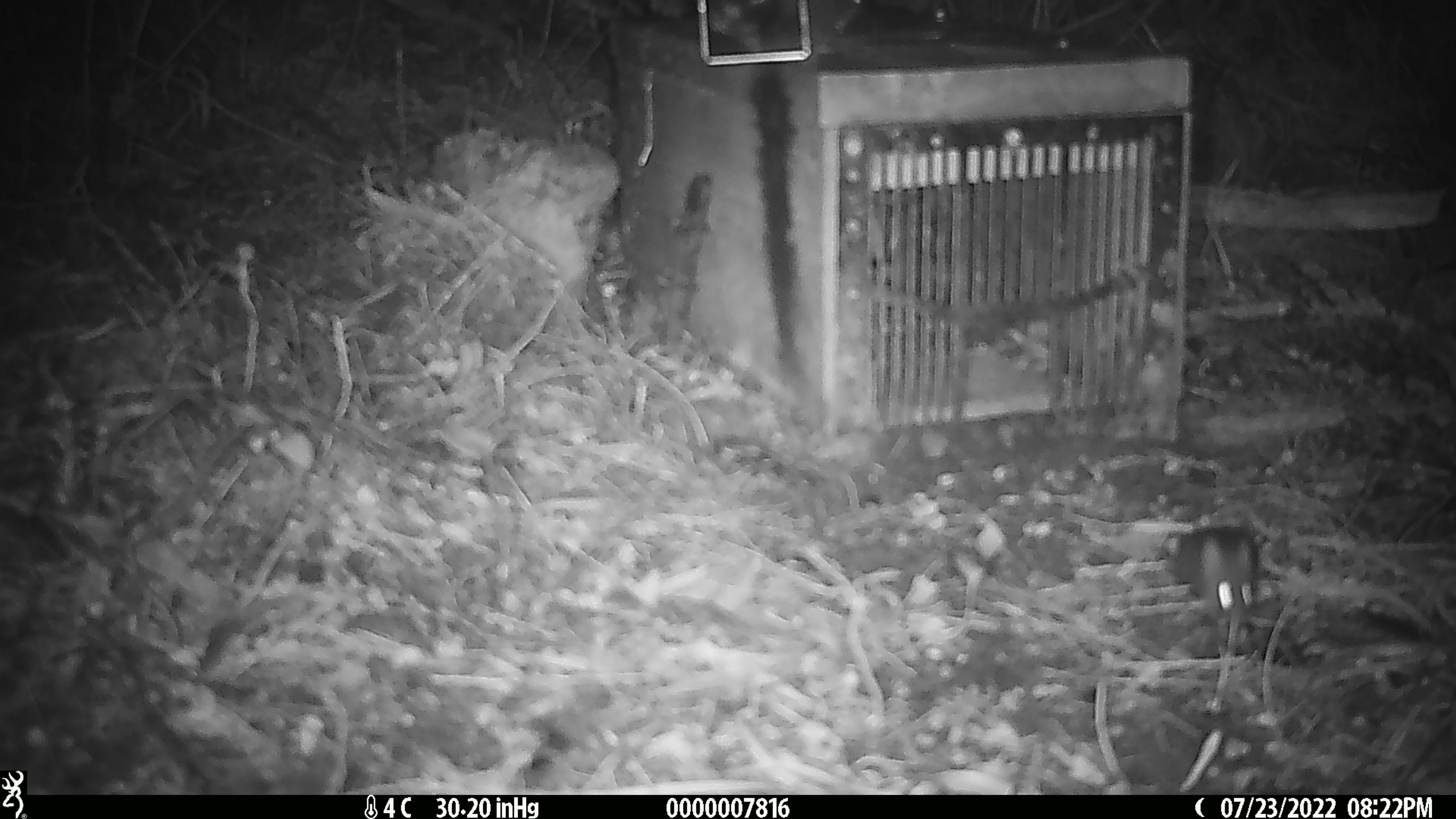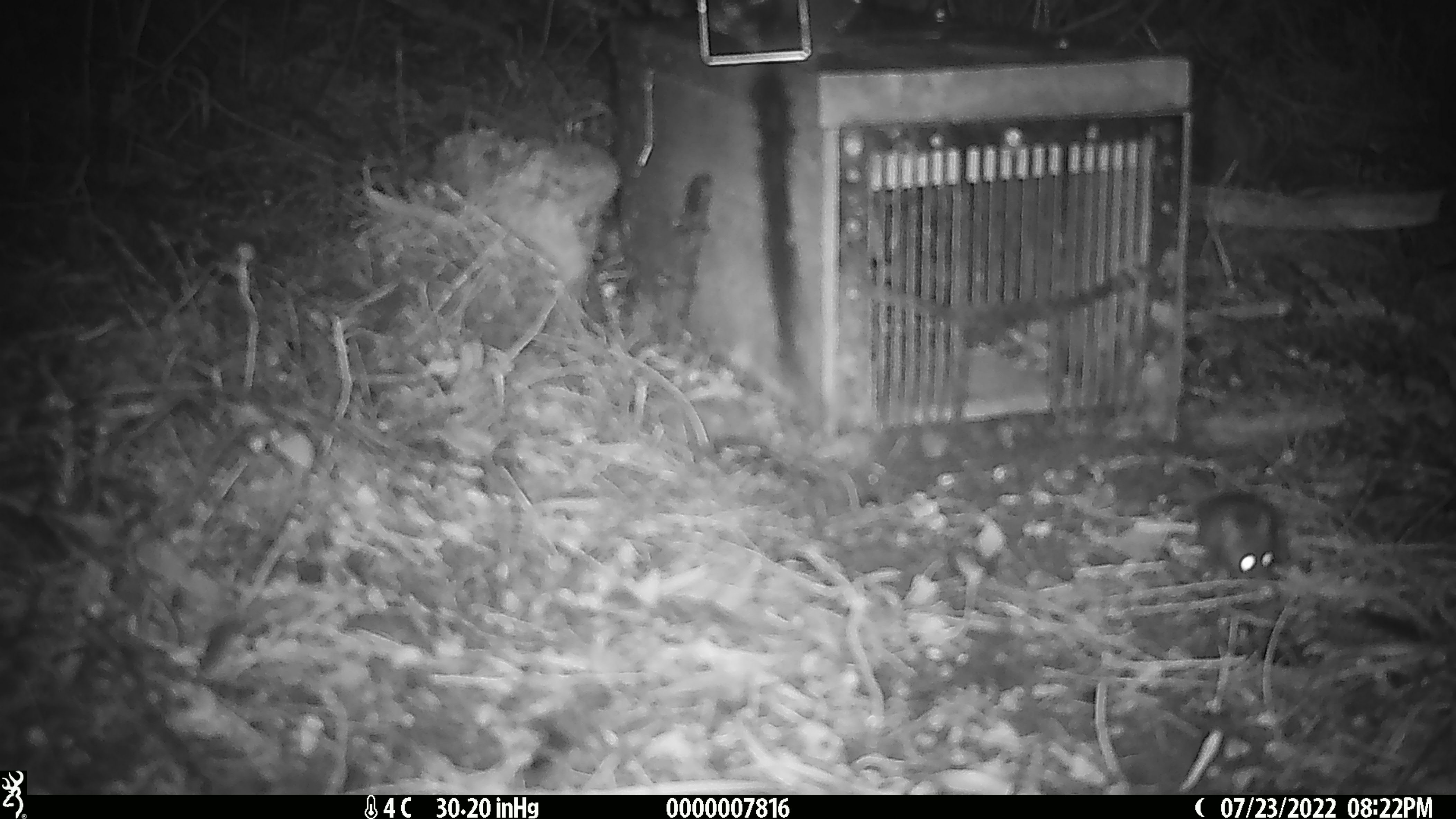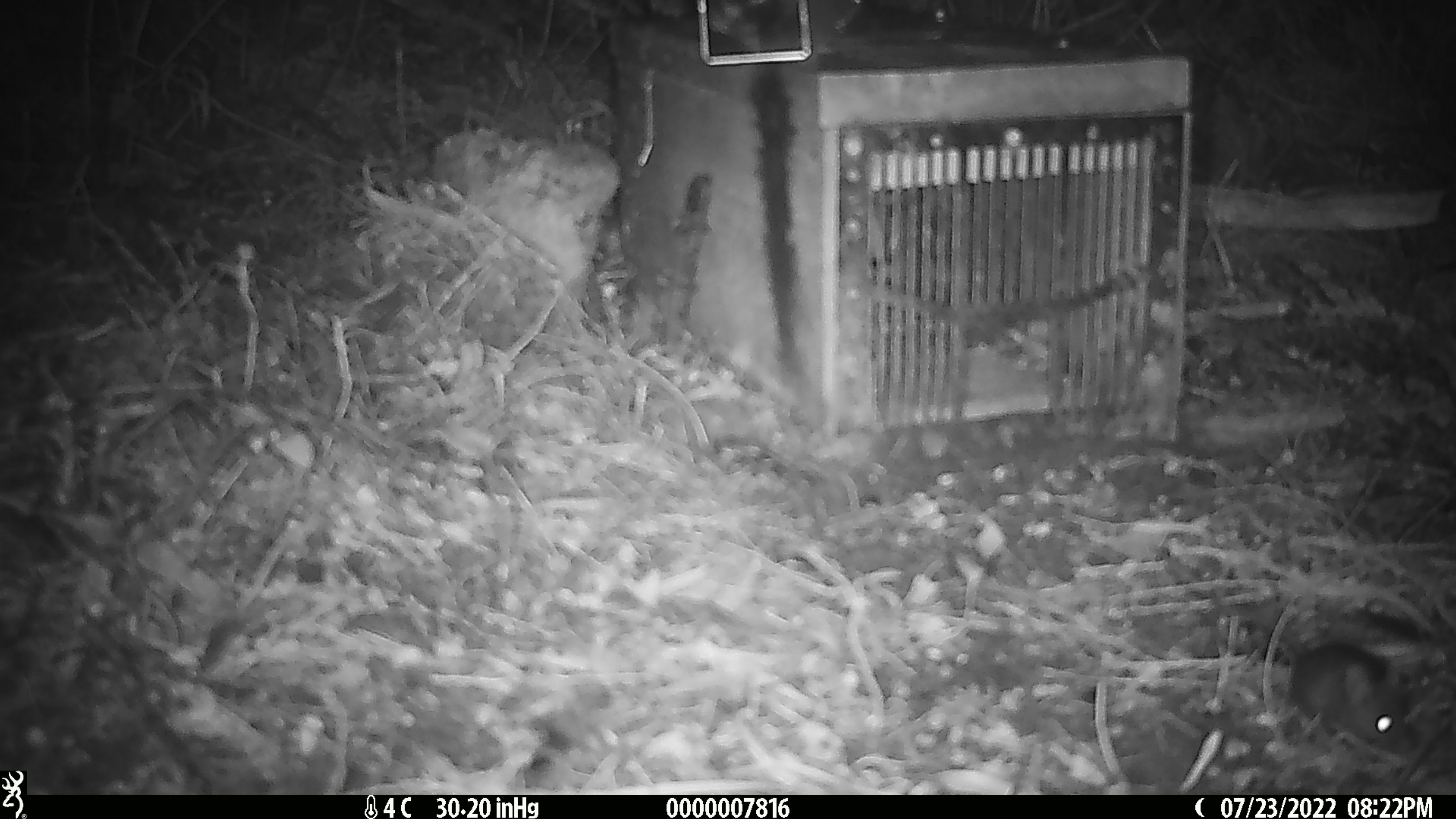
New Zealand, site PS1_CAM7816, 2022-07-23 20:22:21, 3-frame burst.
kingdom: Animalia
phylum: Chordata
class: Mammalia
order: Rodentia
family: Muridae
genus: Mus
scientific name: Mus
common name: mouse